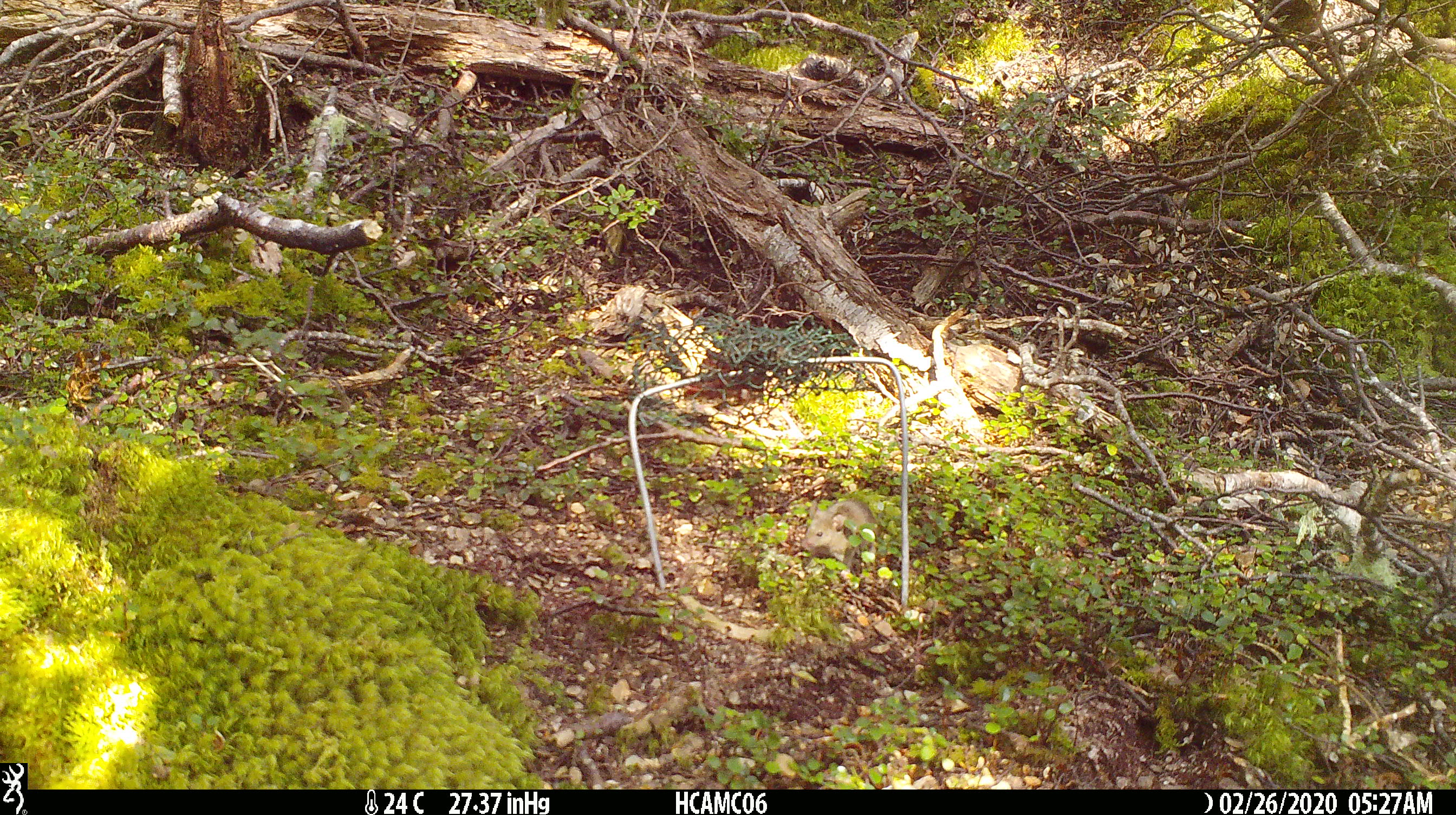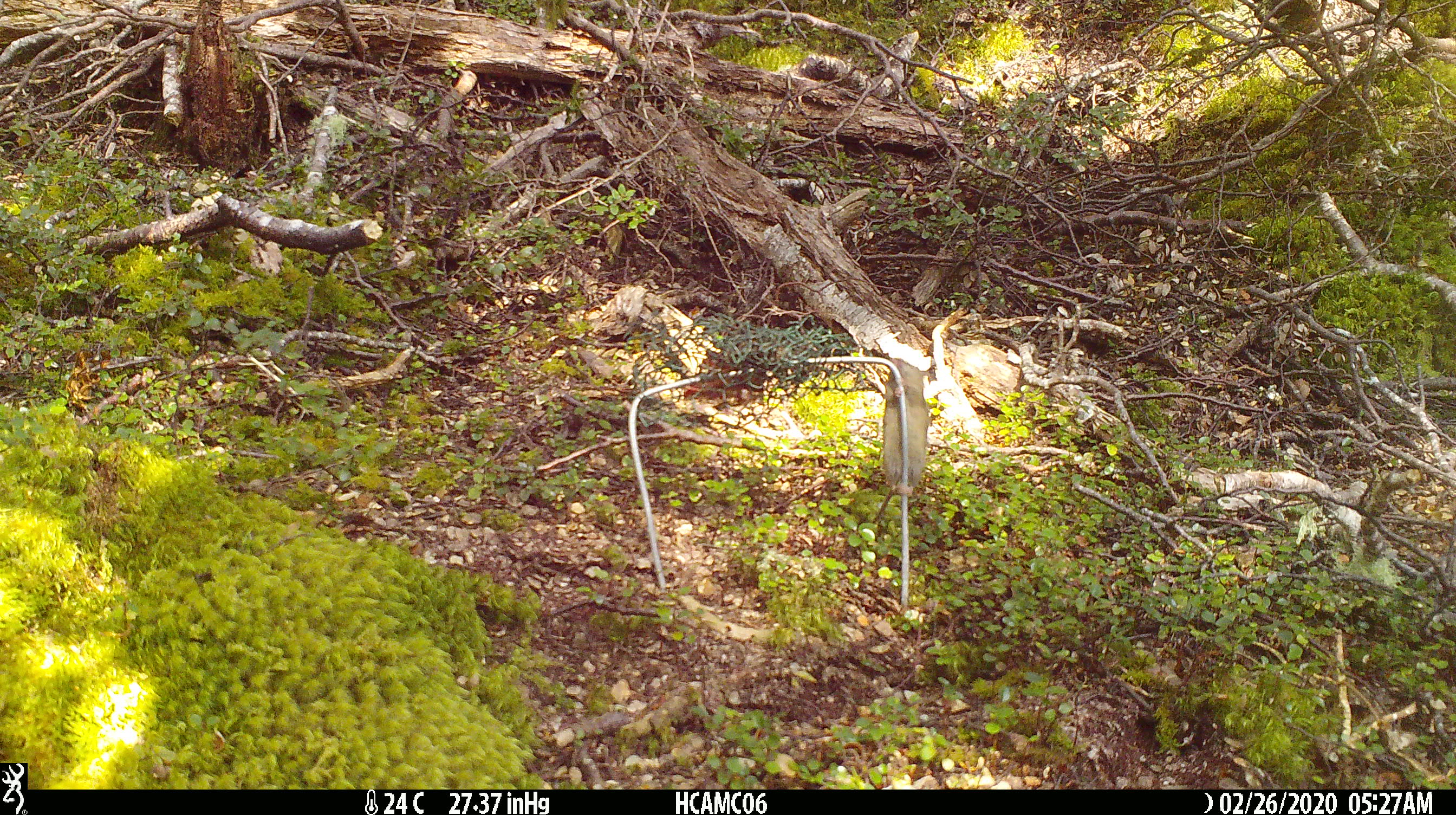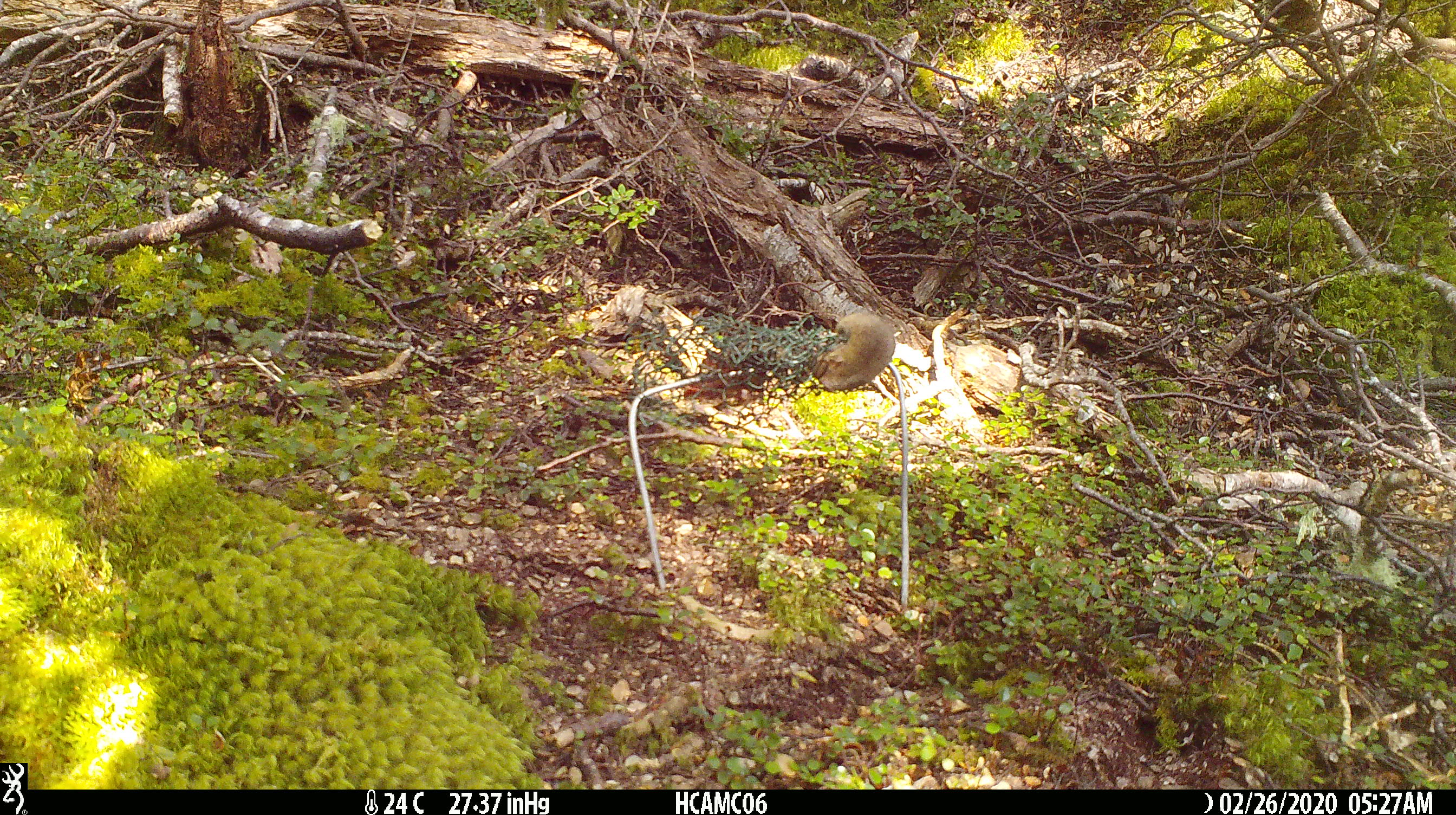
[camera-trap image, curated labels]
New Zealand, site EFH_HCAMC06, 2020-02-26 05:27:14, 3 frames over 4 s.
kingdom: Animalia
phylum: Chordata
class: Mammalia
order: Rodentia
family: Muridae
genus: Mus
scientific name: Mus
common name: mouse